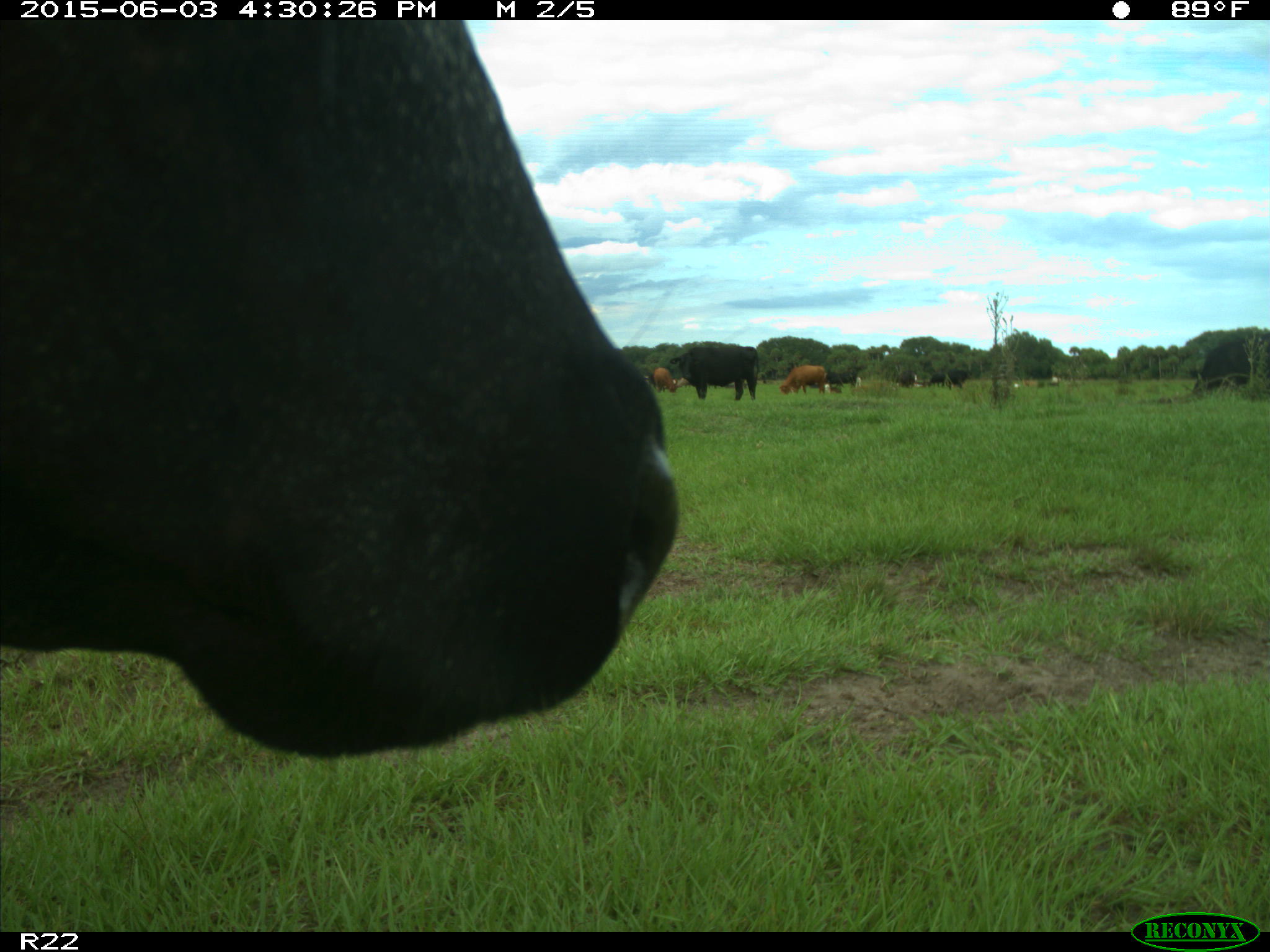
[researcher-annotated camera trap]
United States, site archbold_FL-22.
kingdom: Animalia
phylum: Chordata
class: Mammalia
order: Artiodactyla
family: Bovidae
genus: Bos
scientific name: Bos taurus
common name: domestic cow